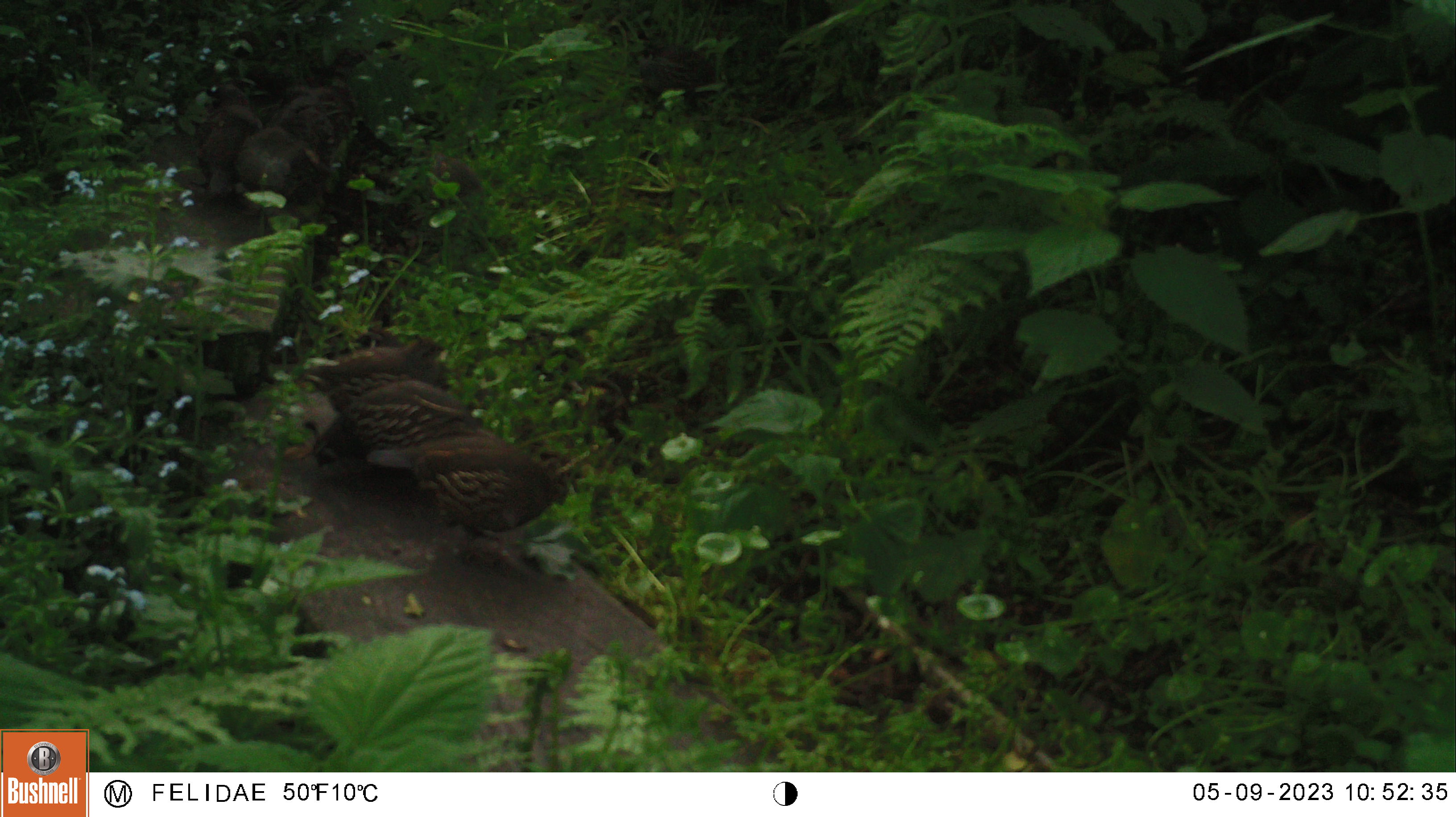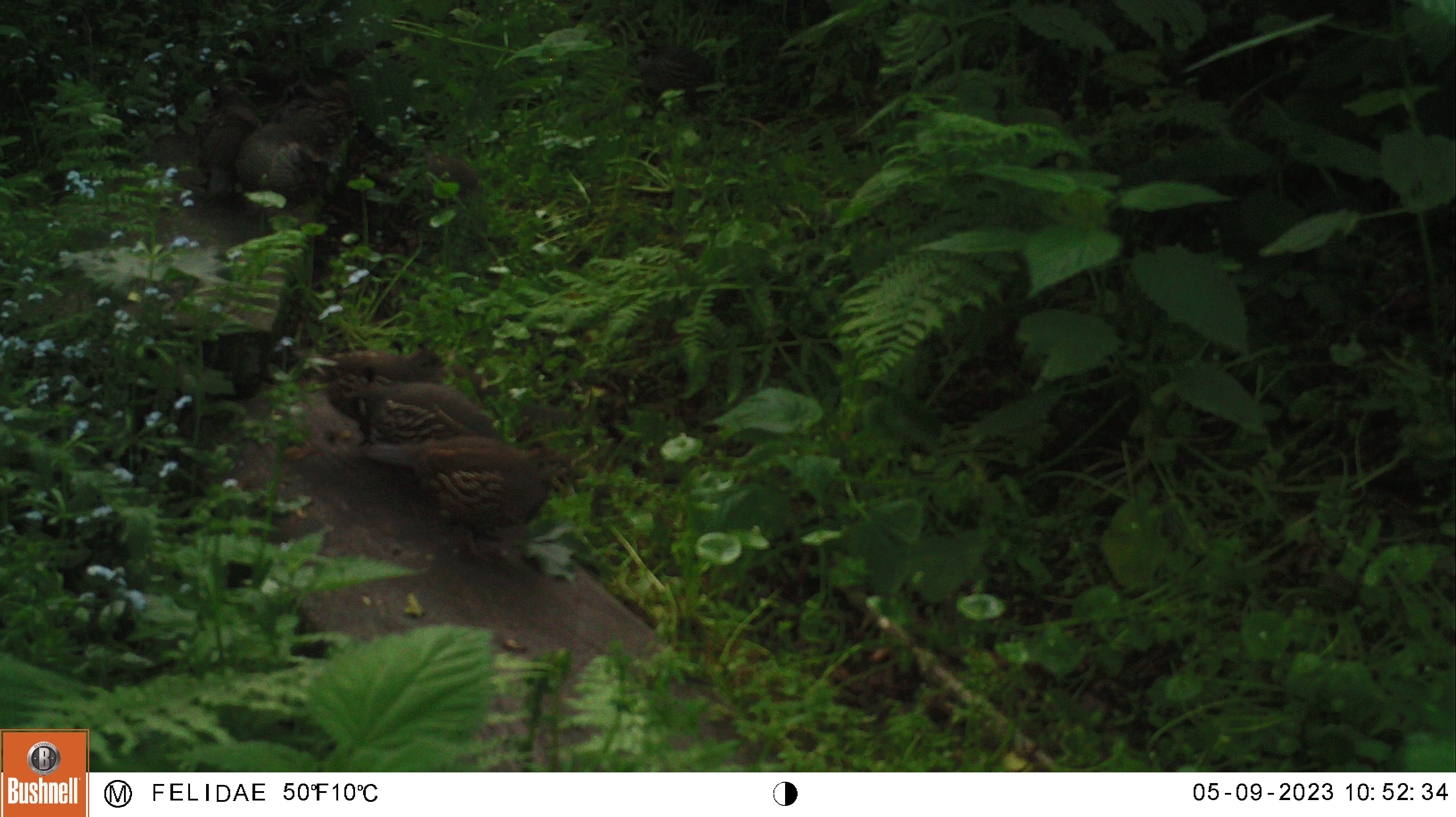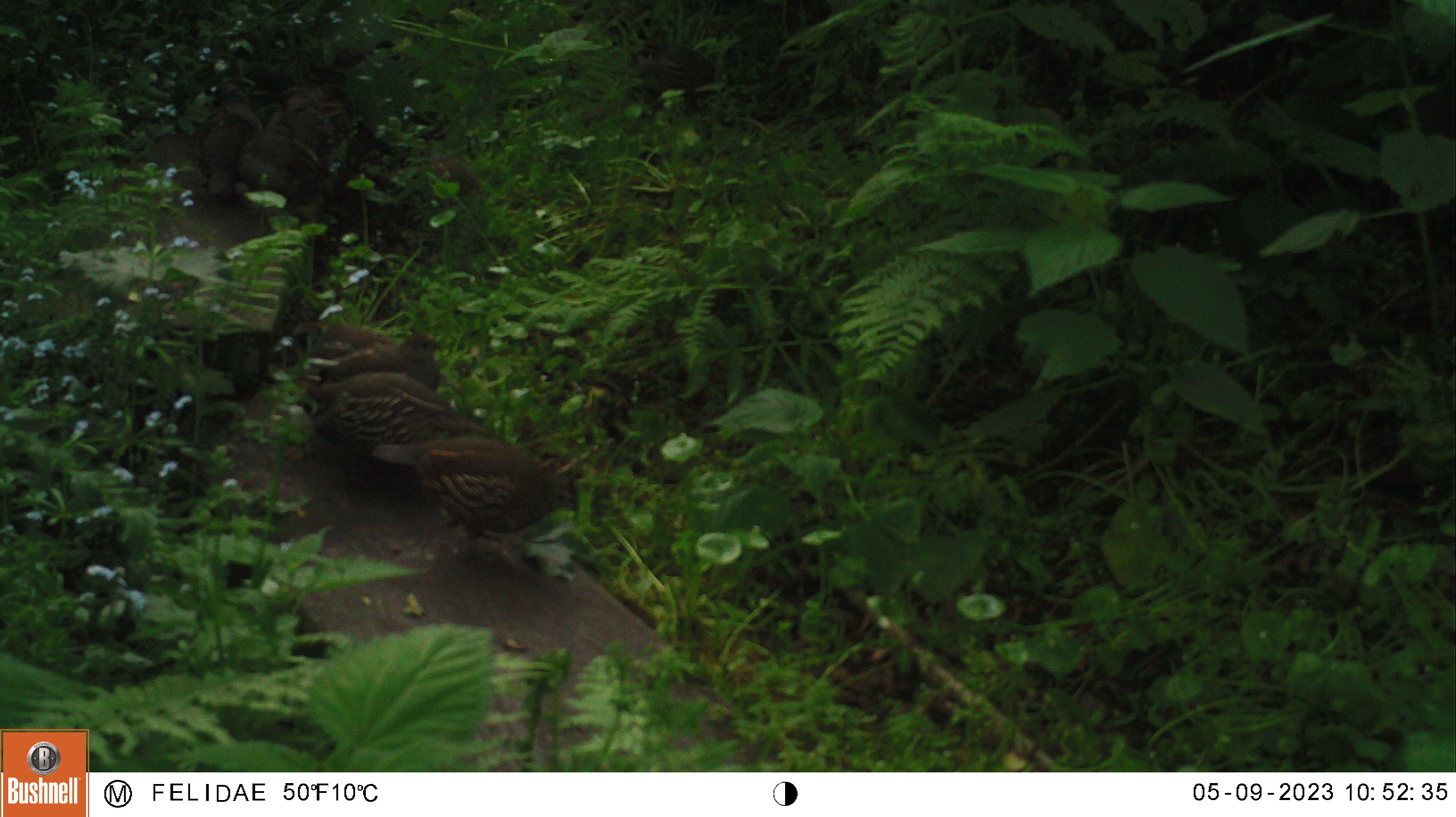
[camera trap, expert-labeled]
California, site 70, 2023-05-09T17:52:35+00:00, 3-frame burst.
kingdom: Animalia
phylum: Chordata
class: Aves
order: Galliformes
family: Odontophoridae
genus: Callipepla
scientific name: Callipepla californica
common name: california quail